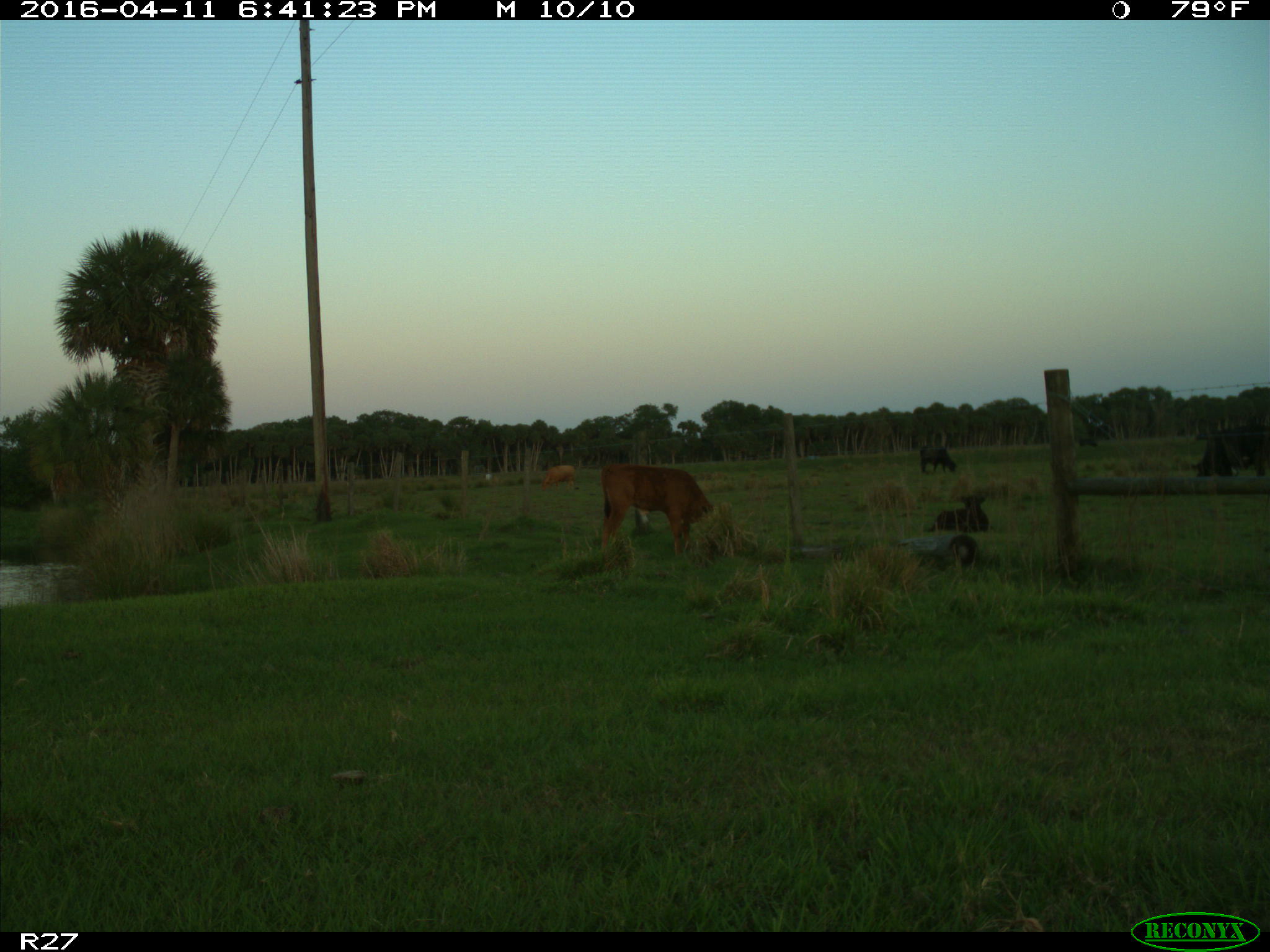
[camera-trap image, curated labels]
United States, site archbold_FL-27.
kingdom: Animalia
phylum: Chordata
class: Mammalia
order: Artiodactyla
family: Bovidae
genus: Bos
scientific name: Bos taurus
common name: domestic cow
Bos taurus (domestic cow).